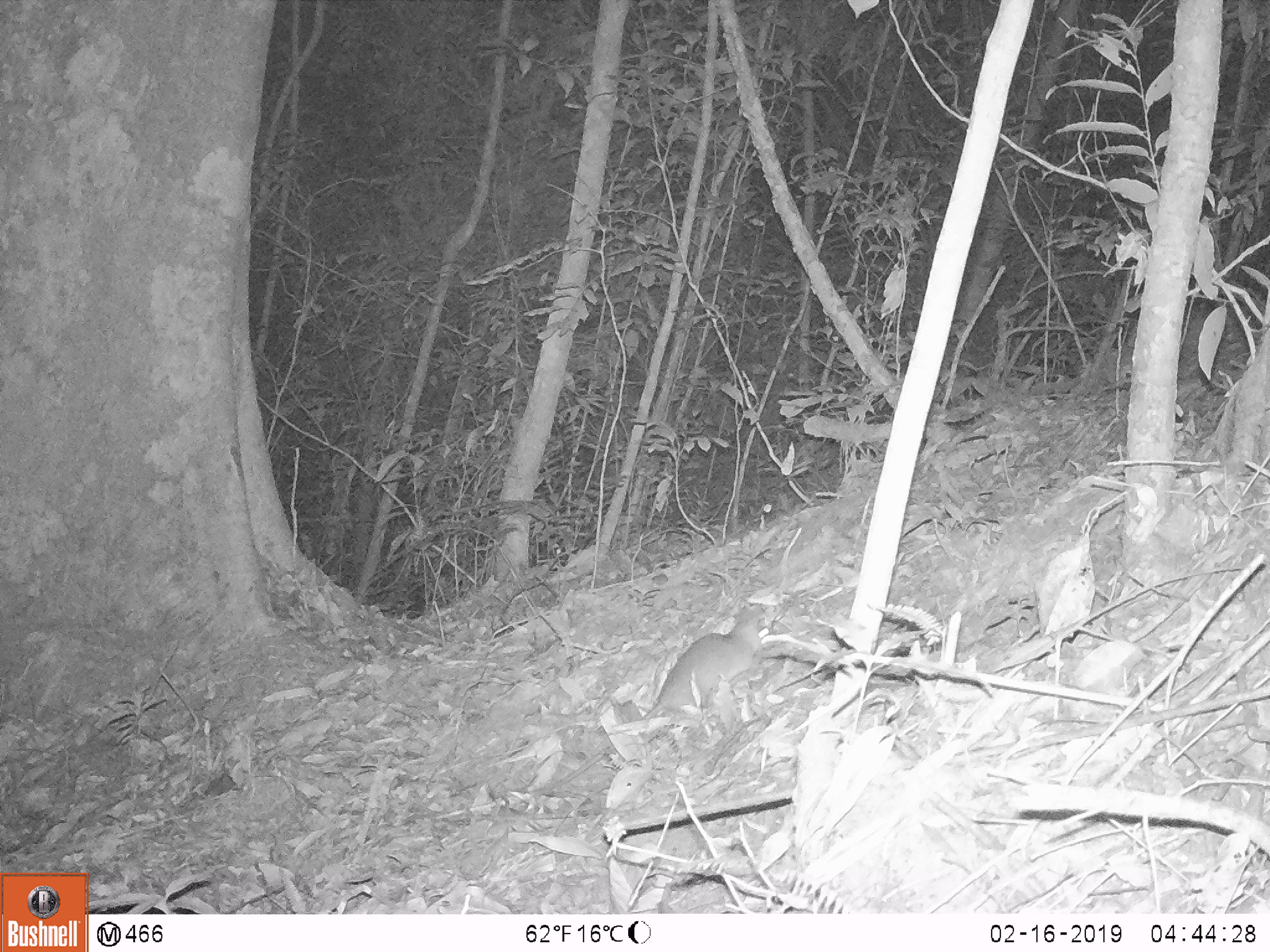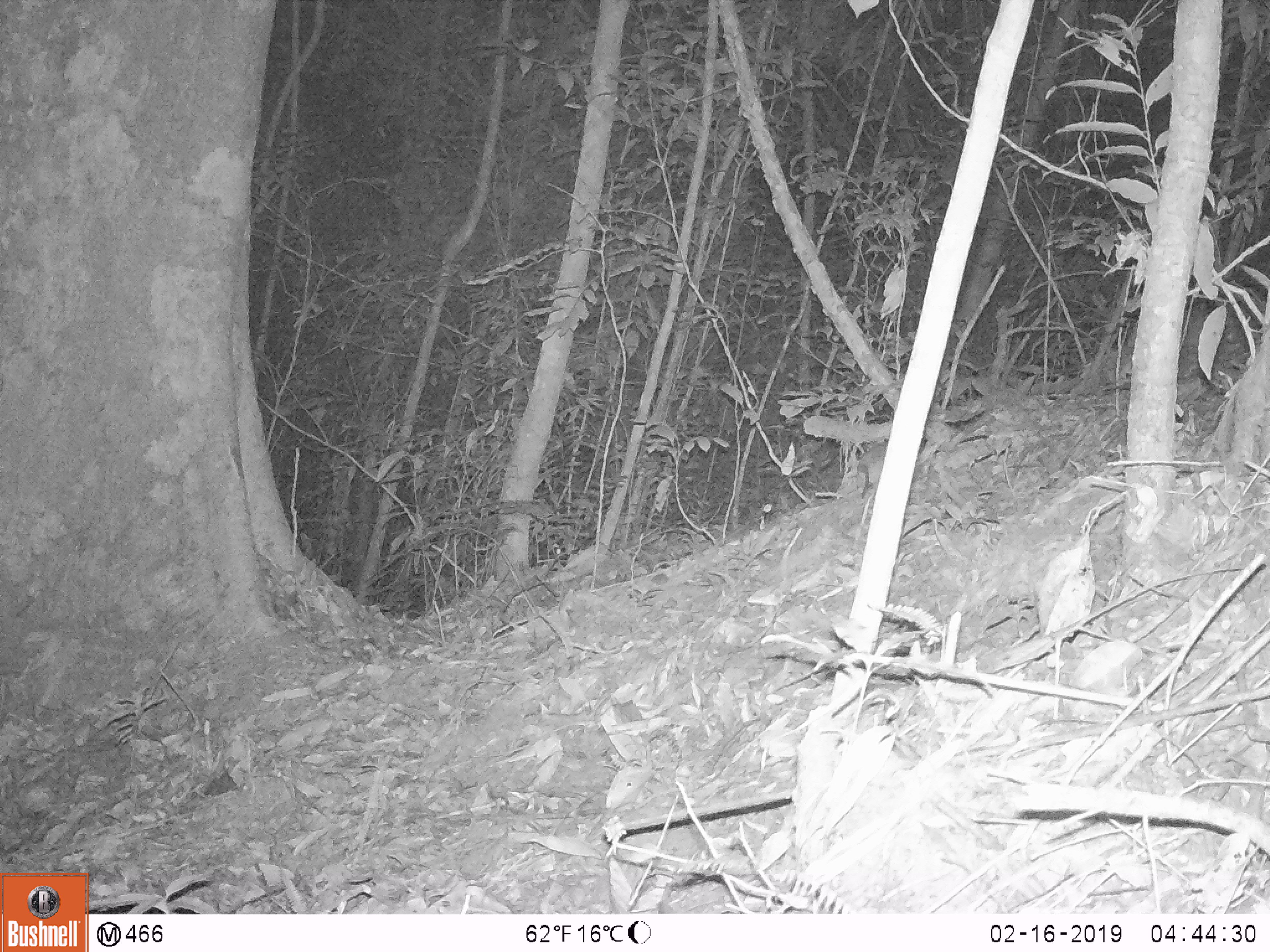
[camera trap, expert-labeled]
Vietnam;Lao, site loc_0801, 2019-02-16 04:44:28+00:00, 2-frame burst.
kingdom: Animalia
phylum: Chordata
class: Mammalia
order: Rodentia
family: Muridae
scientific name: Muridae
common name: old-world mice and rats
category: unidentified murid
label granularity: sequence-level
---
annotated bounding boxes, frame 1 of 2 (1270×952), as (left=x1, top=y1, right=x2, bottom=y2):
unidentified murid: (left=530, top=604, right=782, bottom=796)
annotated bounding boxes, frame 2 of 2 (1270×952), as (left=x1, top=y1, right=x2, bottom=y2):
unidentified murid: (left=855, top=438, right=887, bottom=496)